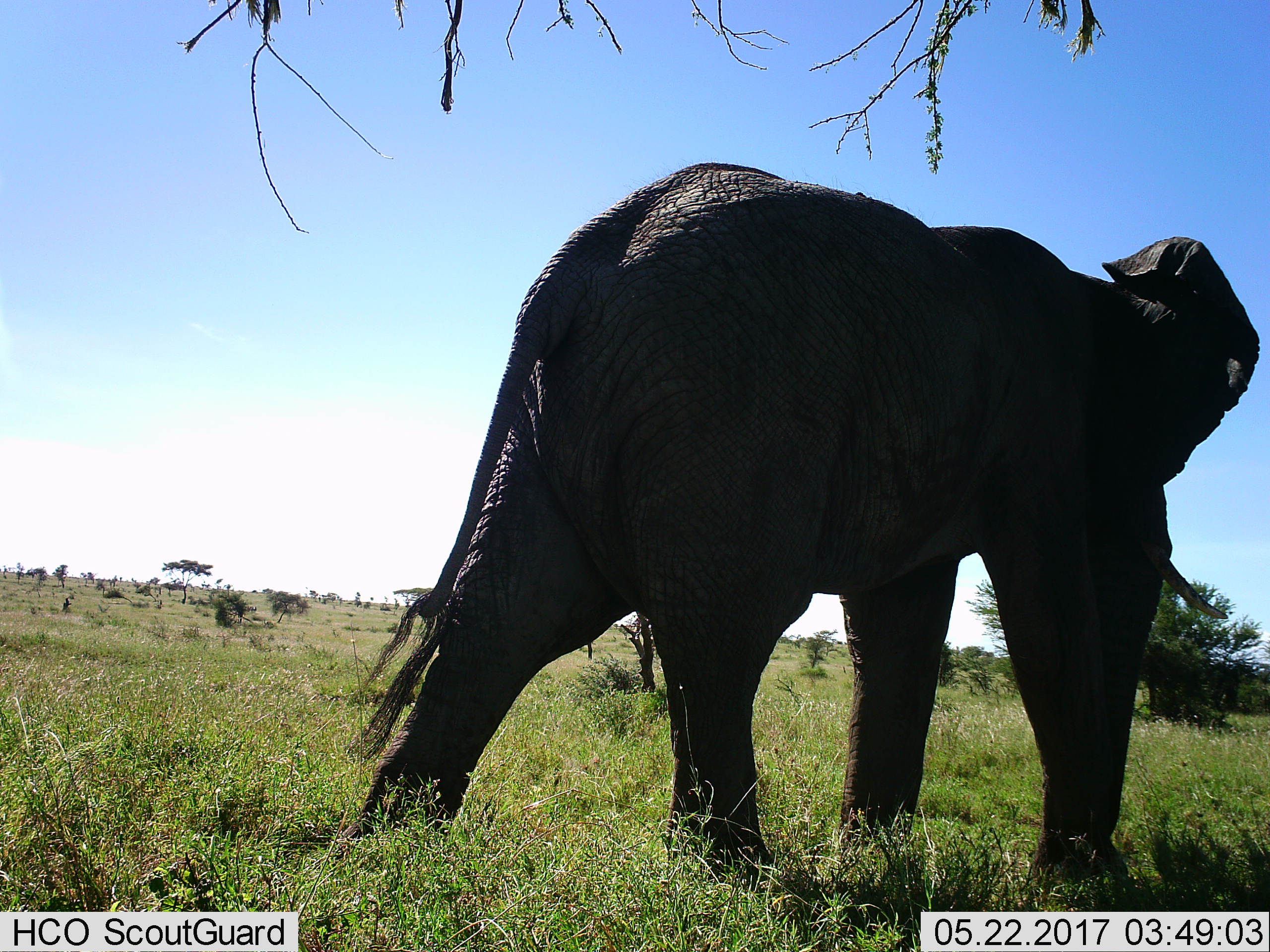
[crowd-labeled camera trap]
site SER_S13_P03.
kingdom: Animalia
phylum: Chordata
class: Mammalia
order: Proboscidea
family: Elephantidae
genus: Loxodonta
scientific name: Loxodonta africana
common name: african bush elephant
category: elephant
Elephant (african bush elephant) (Loxodonta africana), count 1. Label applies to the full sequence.